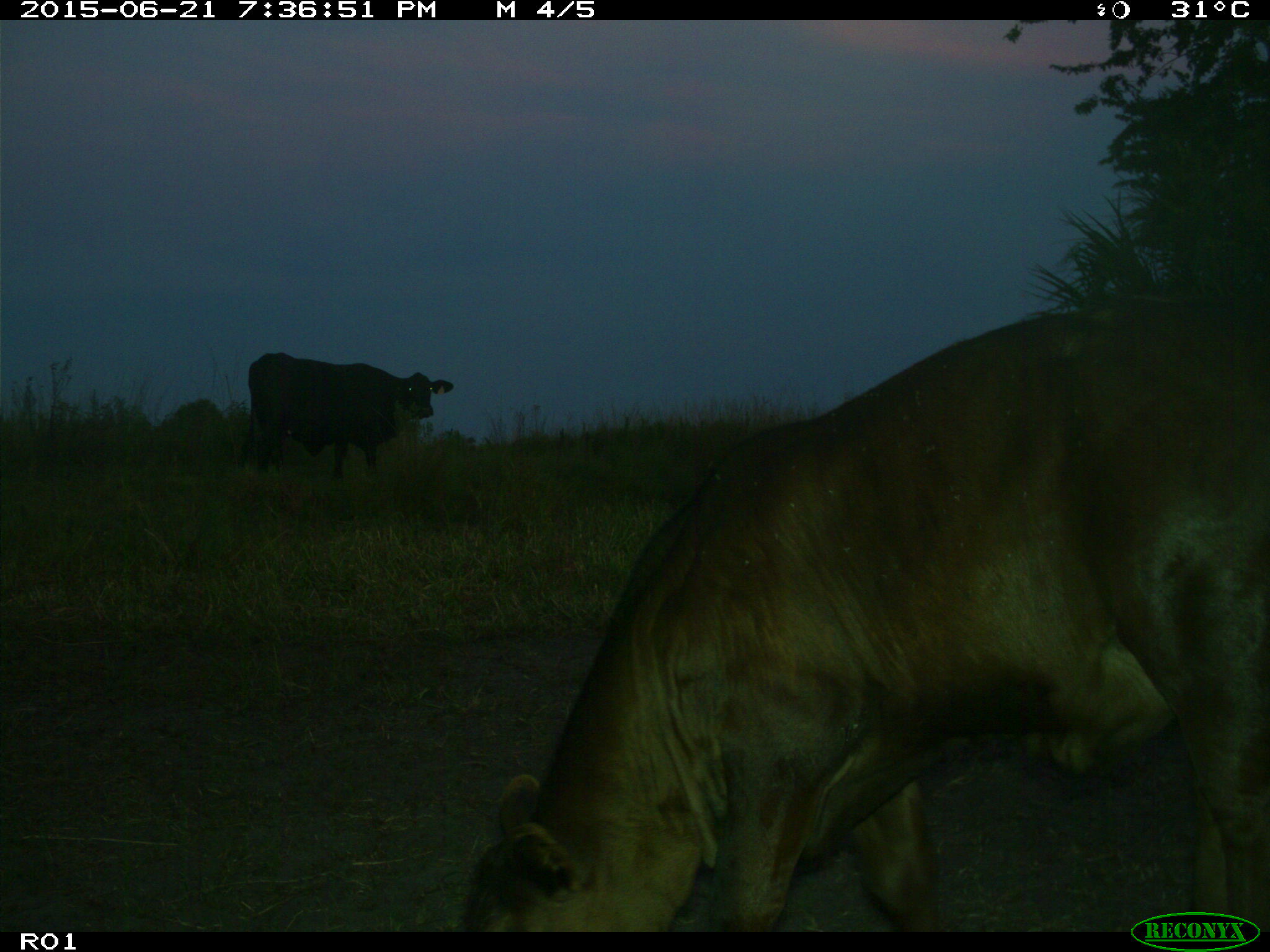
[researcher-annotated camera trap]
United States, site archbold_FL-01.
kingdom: Animalia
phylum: Chordata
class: Mammalia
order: Artiodactyla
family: Bovidae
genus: Bos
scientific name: Bos taurus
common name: domestic cow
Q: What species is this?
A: Bos taurus (domestic cow).